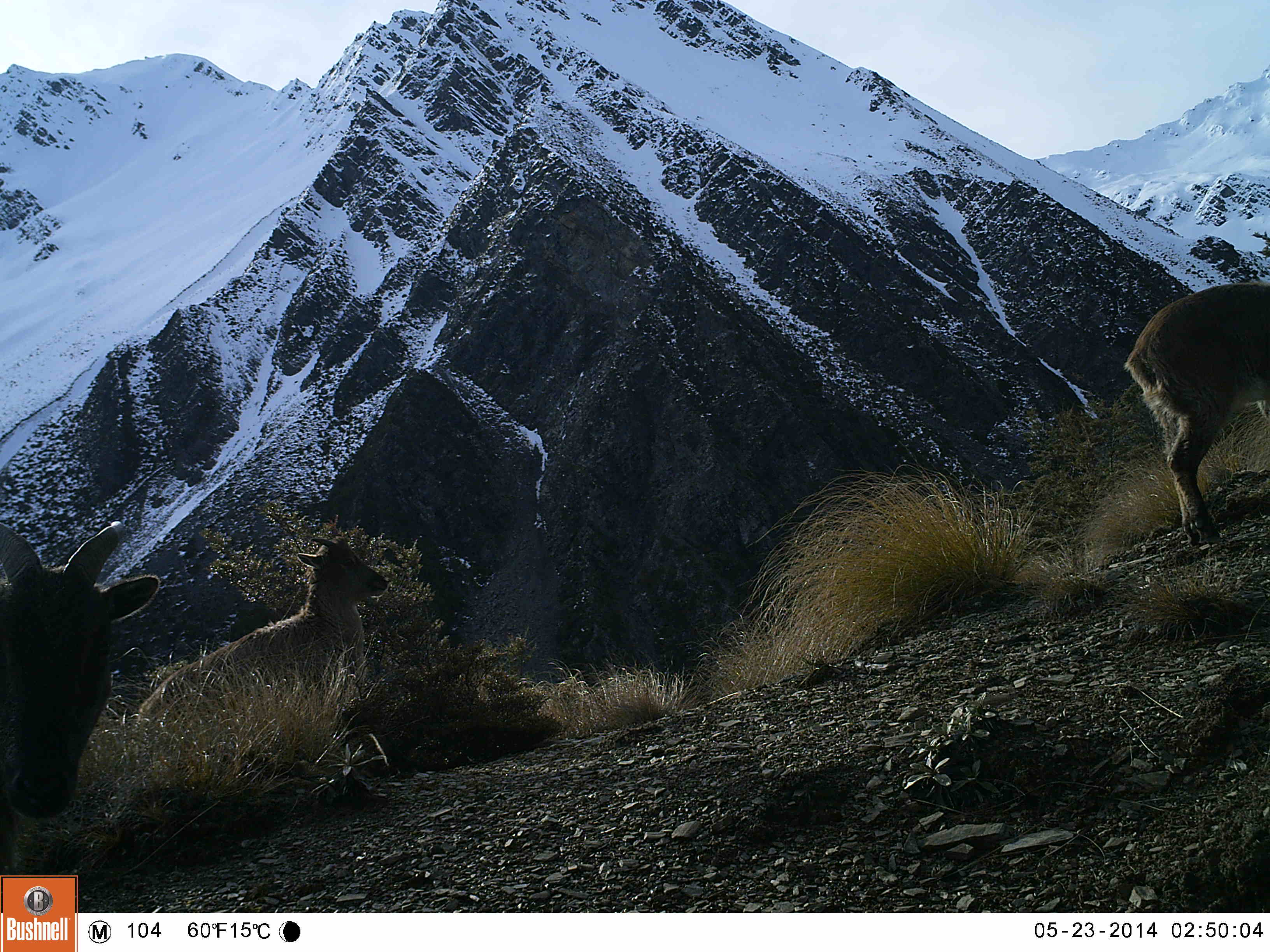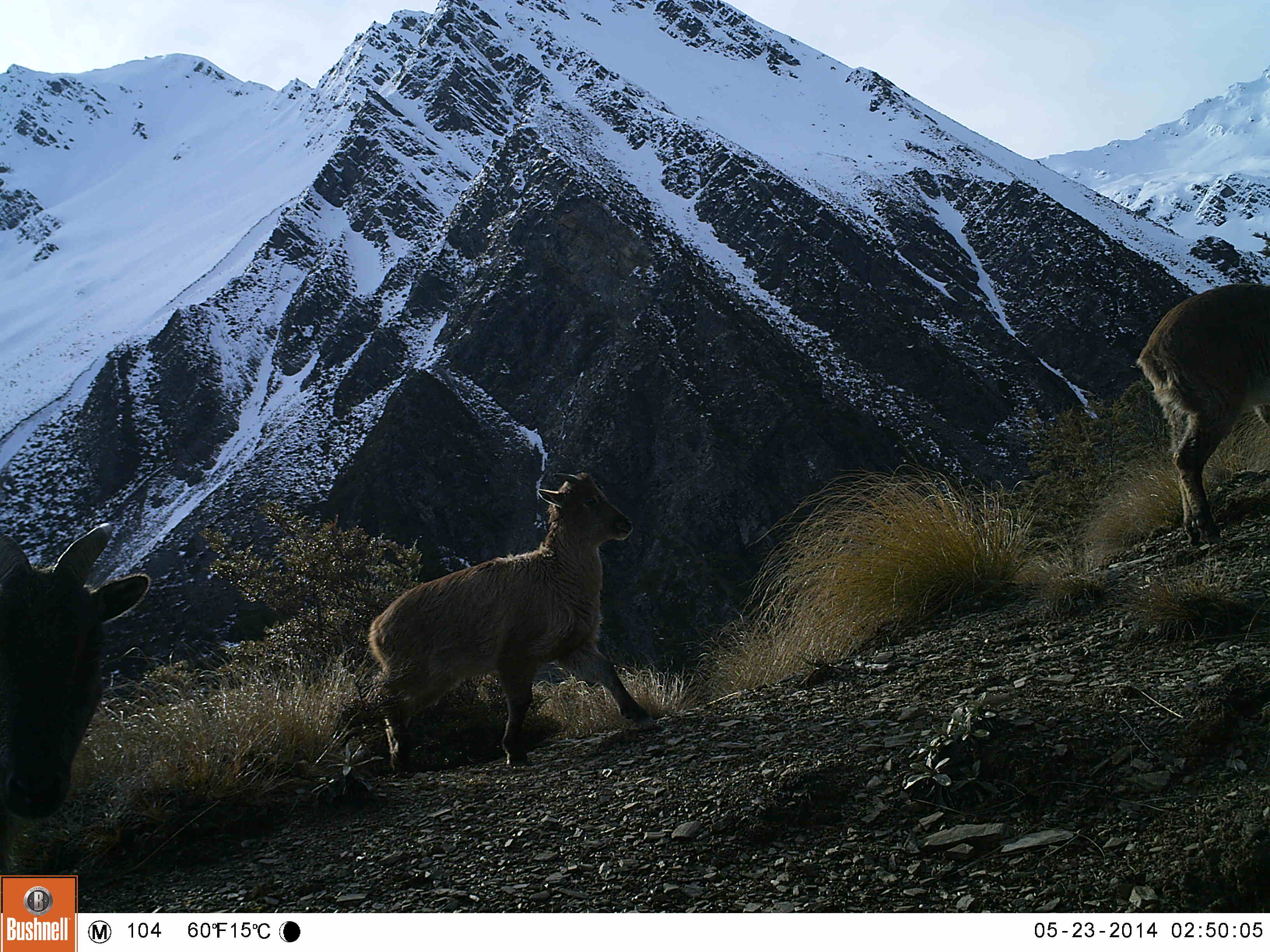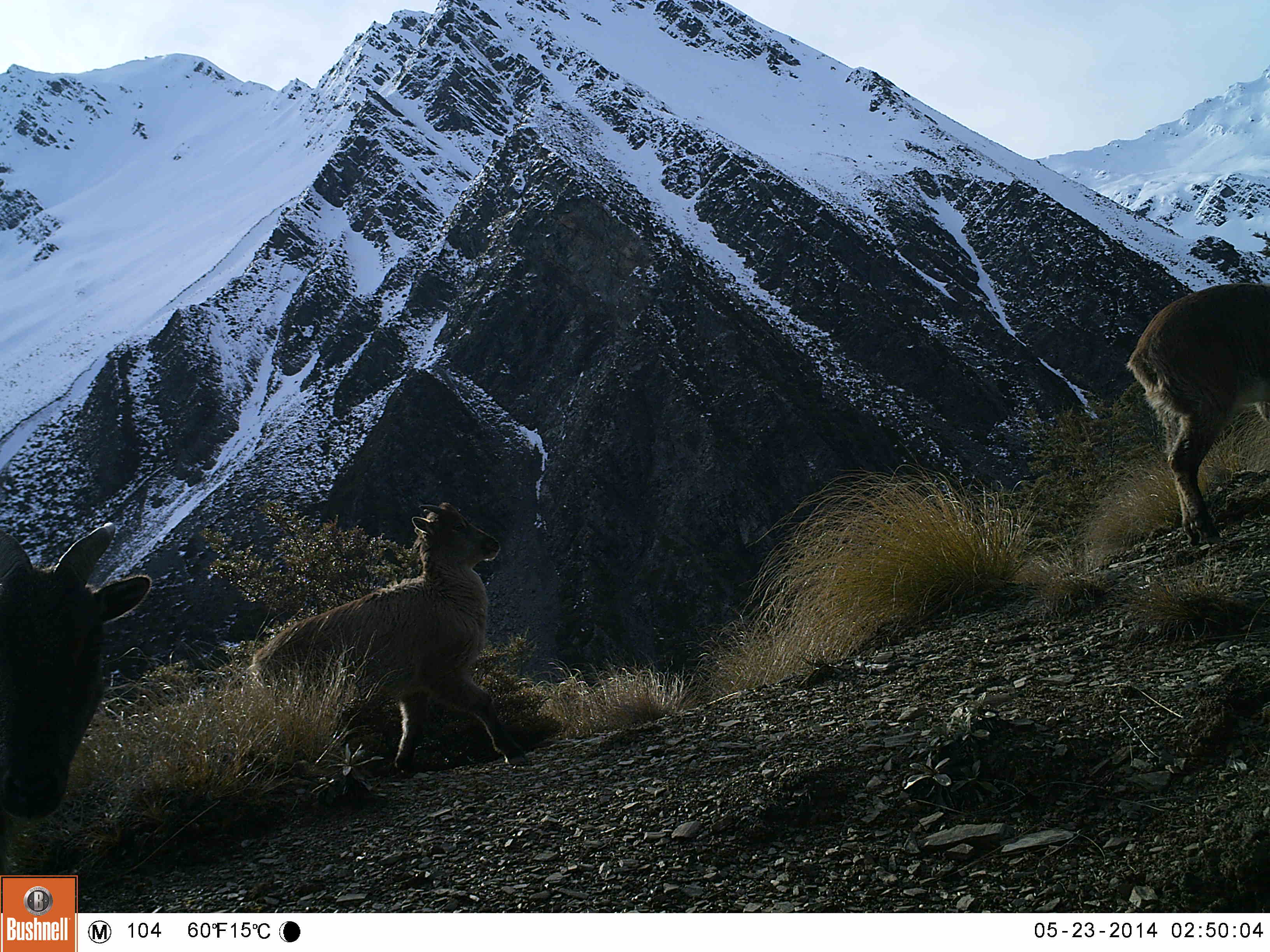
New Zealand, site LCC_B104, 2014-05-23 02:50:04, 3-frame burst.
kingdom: Animalia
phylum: Chordata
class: Mammalia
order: Artiodactyla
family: Bovidae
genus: Nilgiritragus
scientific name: Nilgiritragus hylocrius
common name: tahr